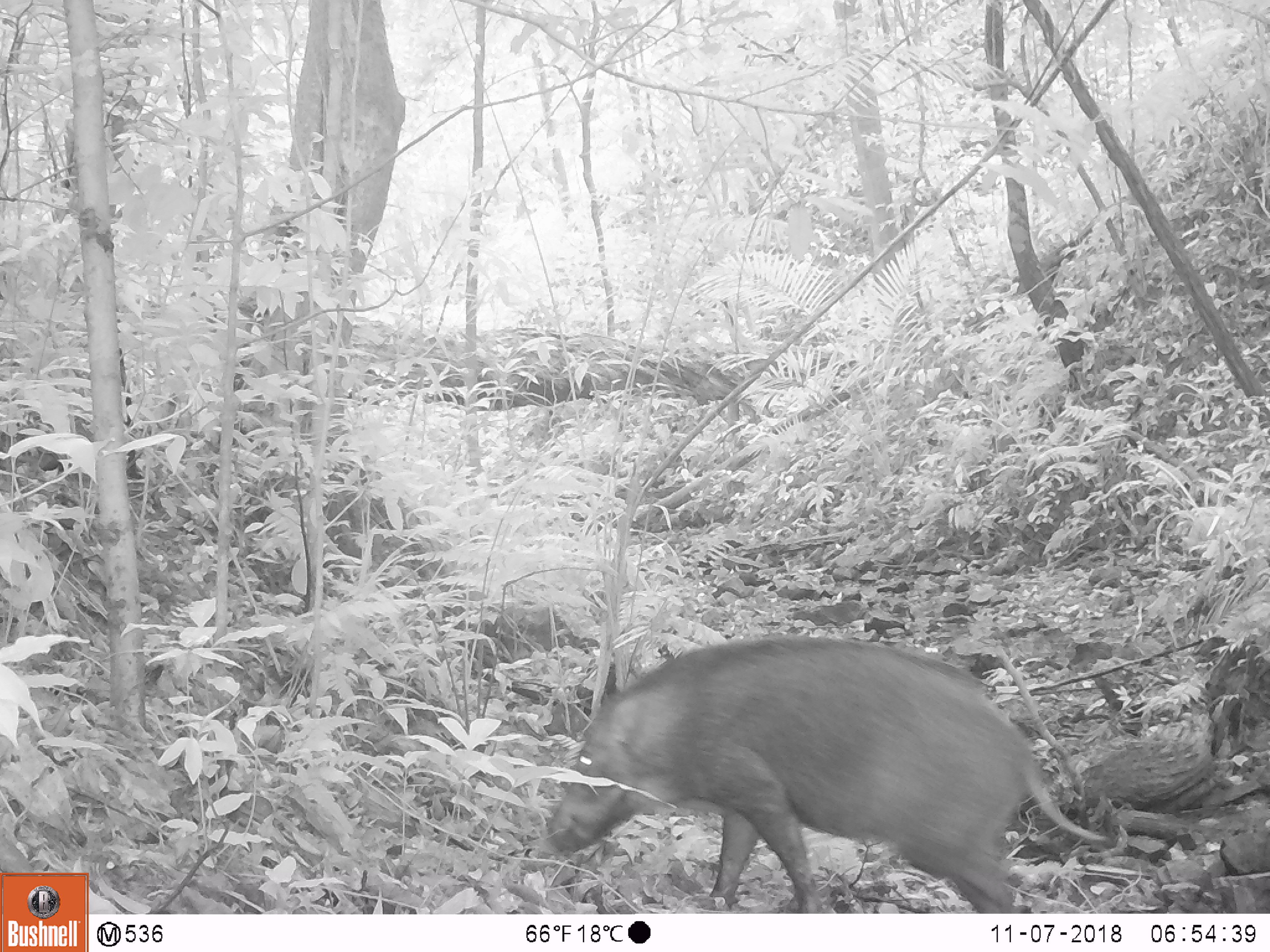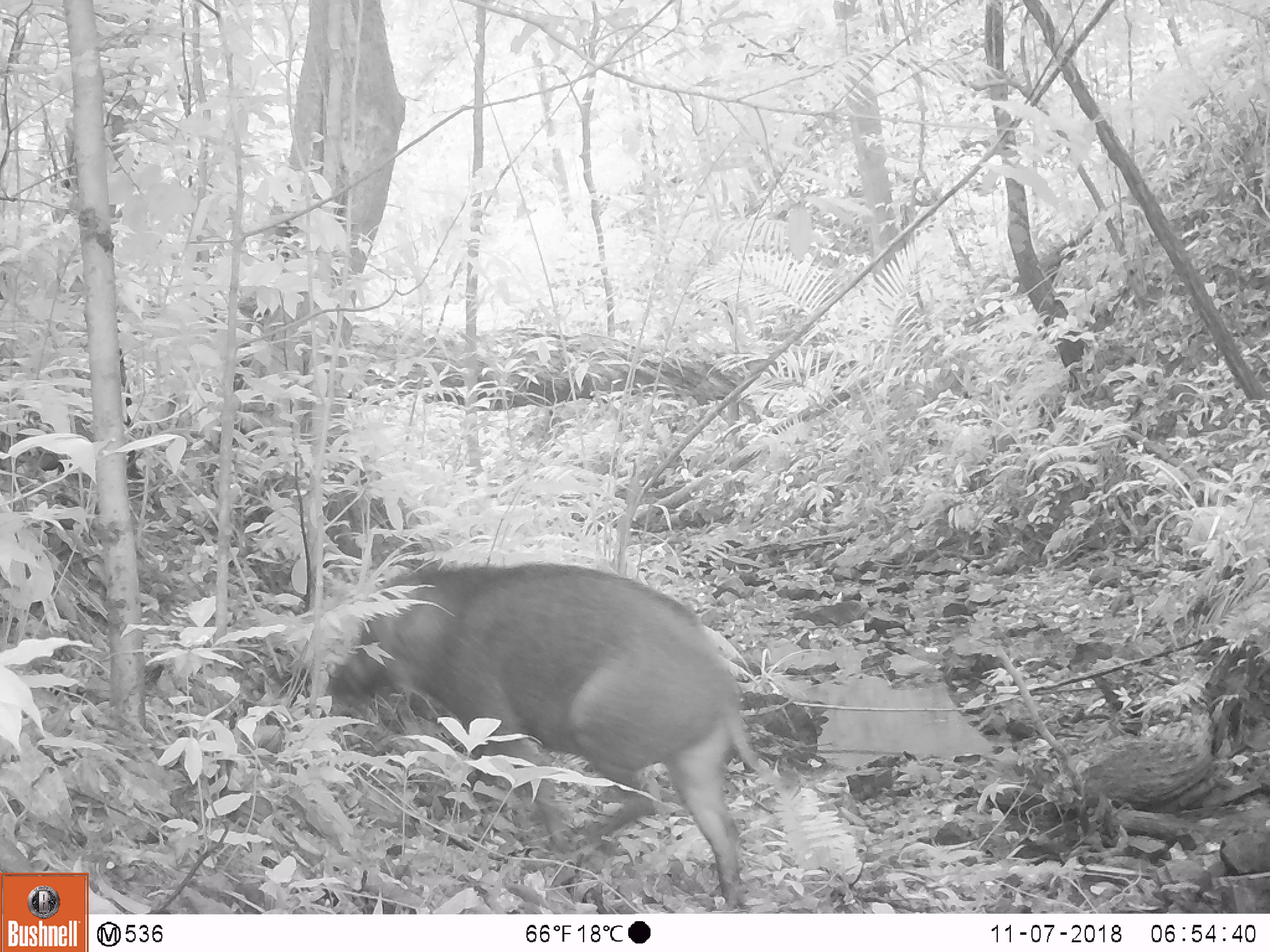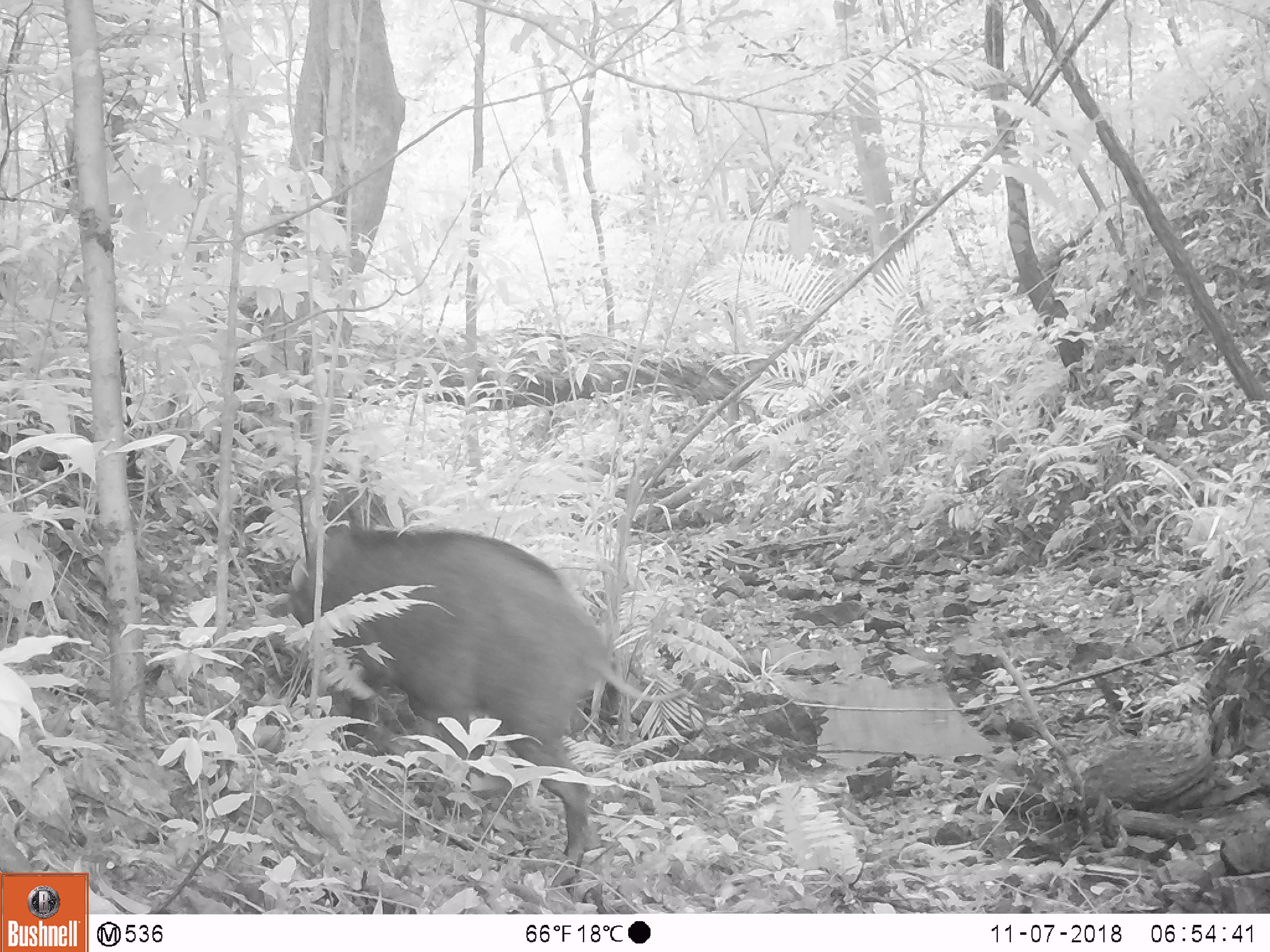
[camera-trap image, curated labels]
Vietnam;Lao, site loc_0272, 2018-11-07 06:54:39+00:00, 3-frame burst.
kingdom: Animalia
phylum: Chordata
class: Mammalia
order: Artiodactyla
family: Suidae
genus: Sus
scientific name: Sus scrofa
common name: eurasian wild pig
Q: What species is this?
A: Eurasian wild pig (Sus scrofa).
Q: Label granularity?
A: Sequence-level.